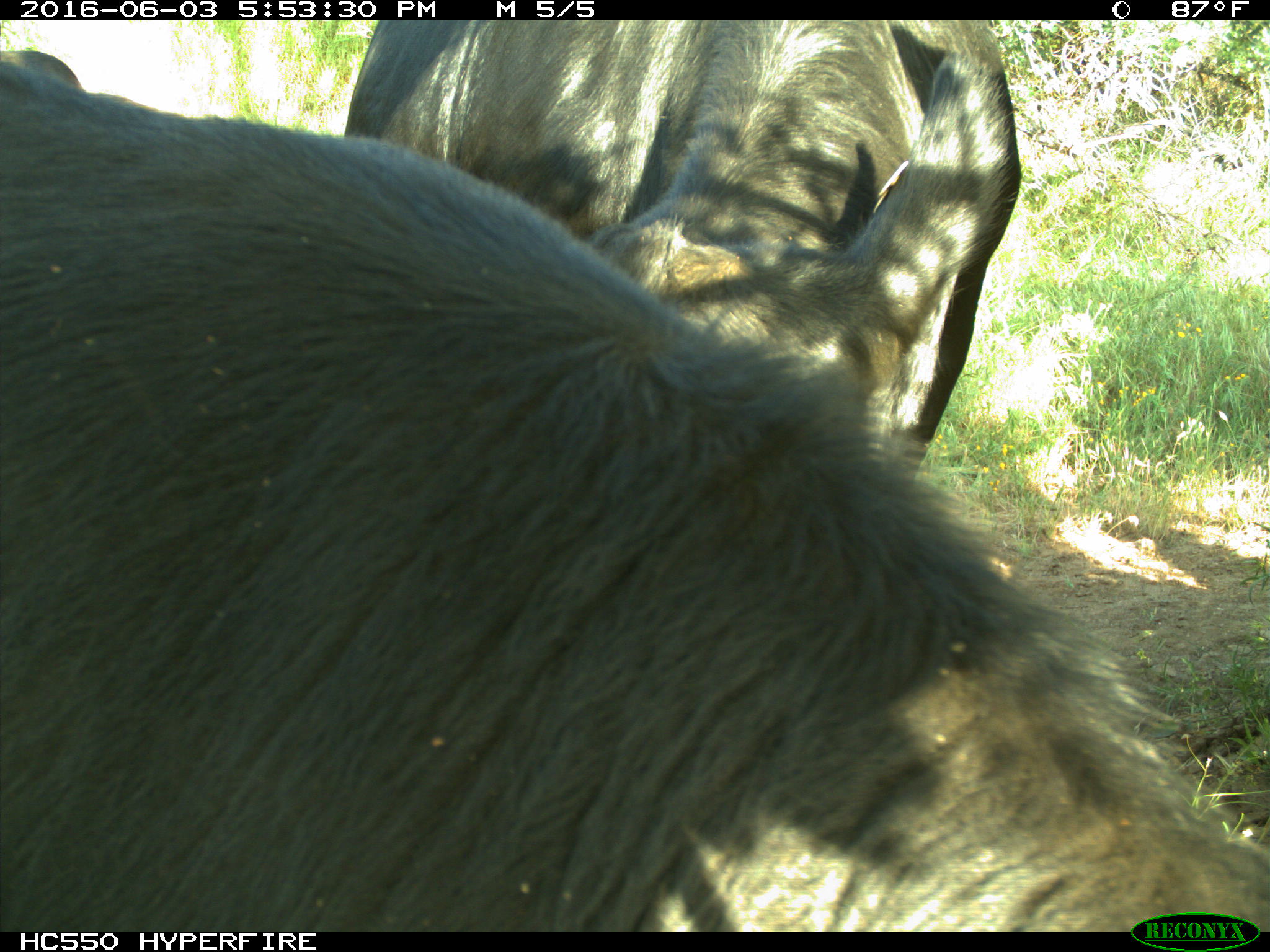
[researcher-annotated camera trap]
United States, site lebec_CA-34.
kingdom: Animalia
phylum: Chordata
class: Mammalia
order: Artiodactyla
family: Bovidae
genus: Bos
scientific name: Bos taurus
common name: domestic cow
Bos taurus (domestic cow).